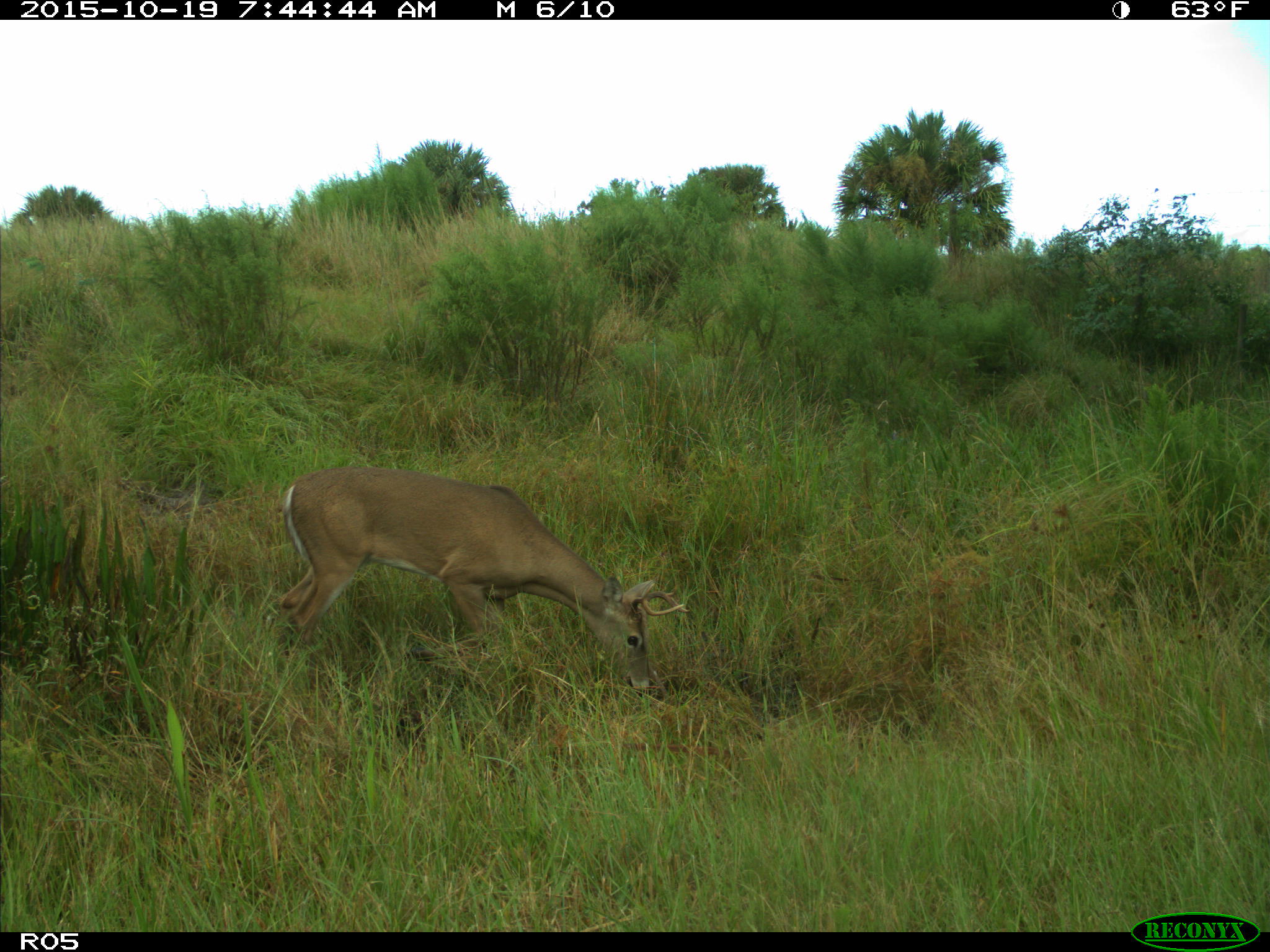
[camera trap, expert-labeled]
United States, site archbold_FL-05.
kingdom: Animalia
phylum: Chordata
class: Mammalia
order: Artiodactyla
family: Cervidae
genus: Odocoileus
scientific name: Odocoileus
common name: deer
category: unidentified deer